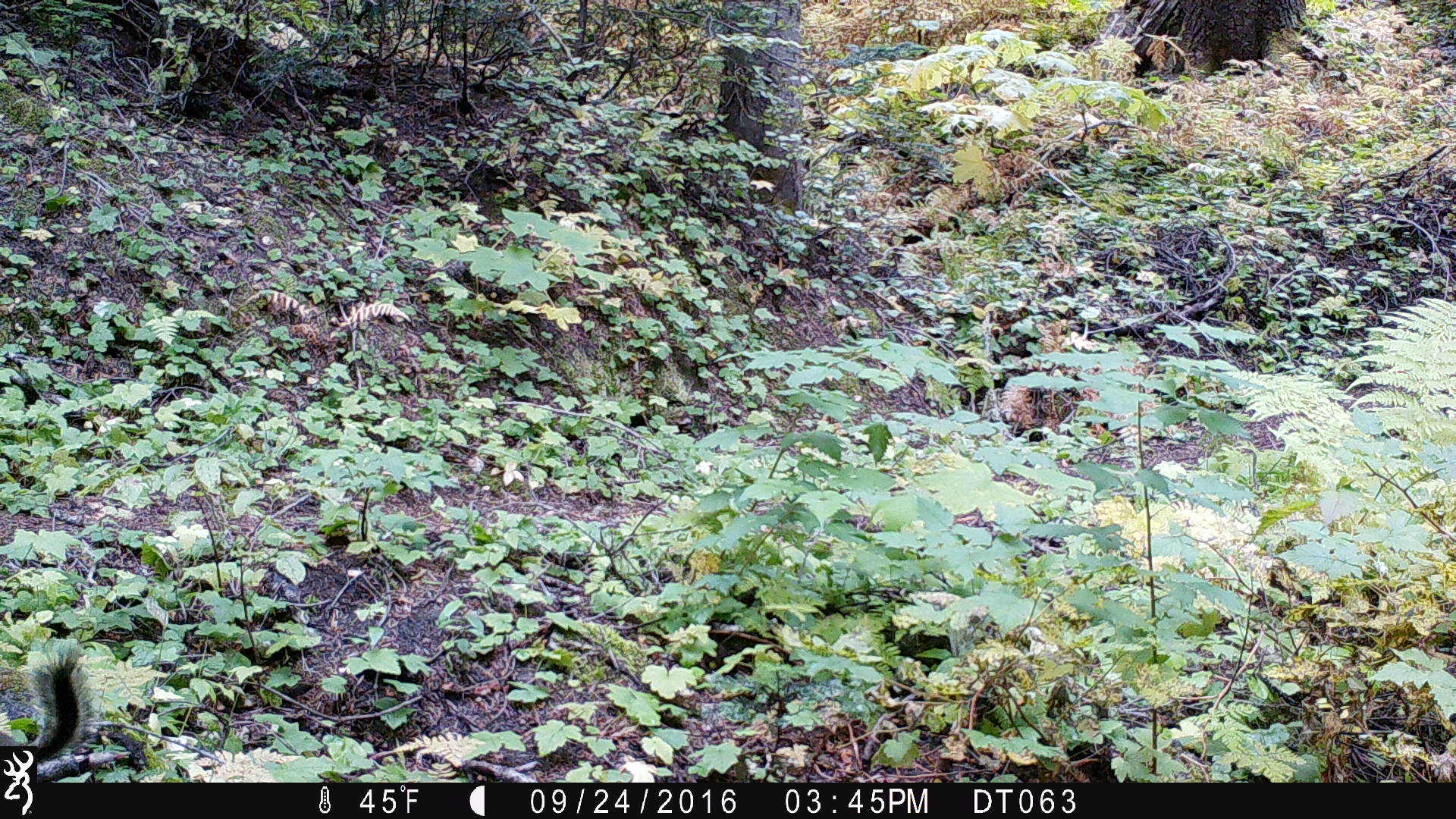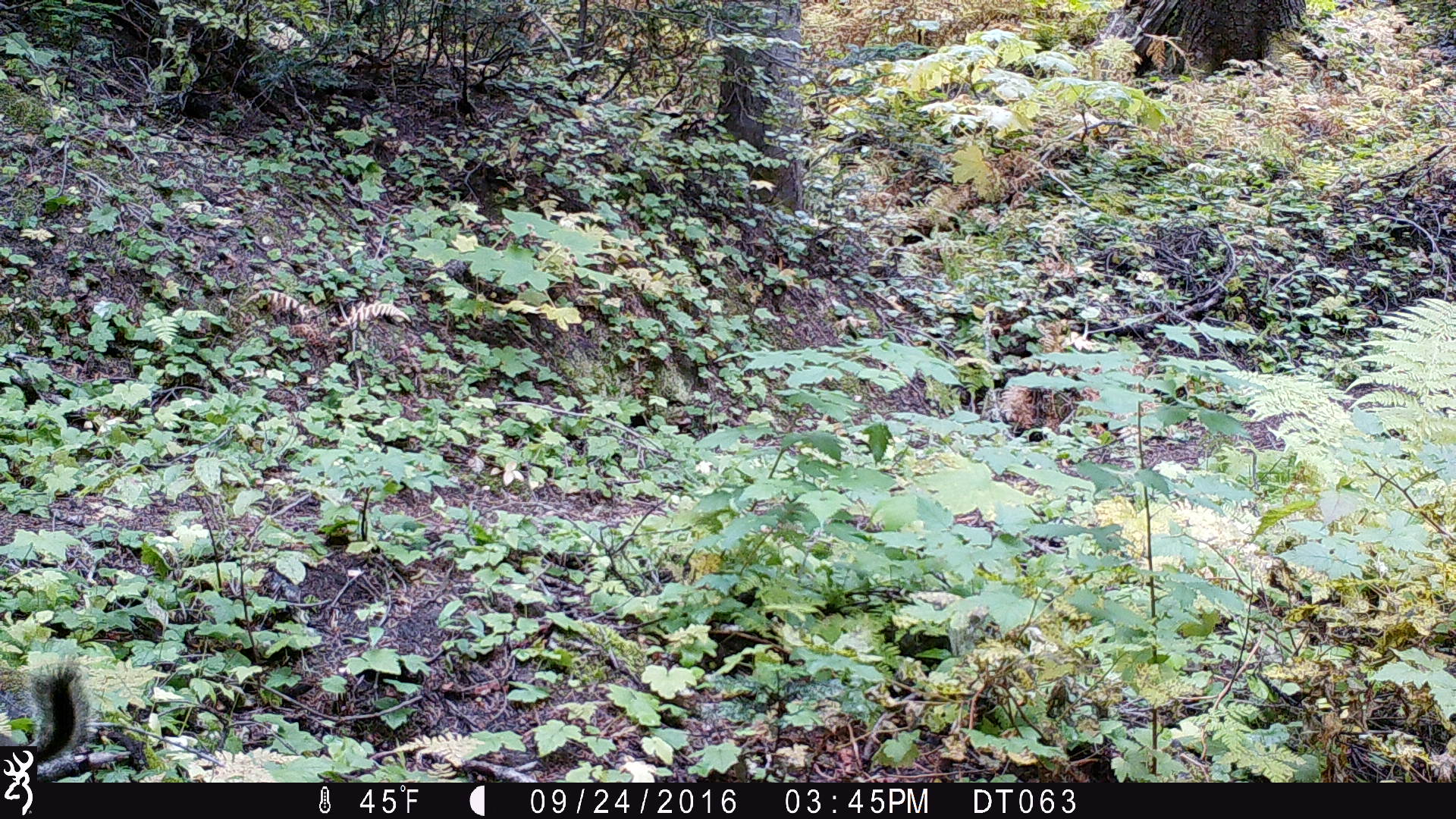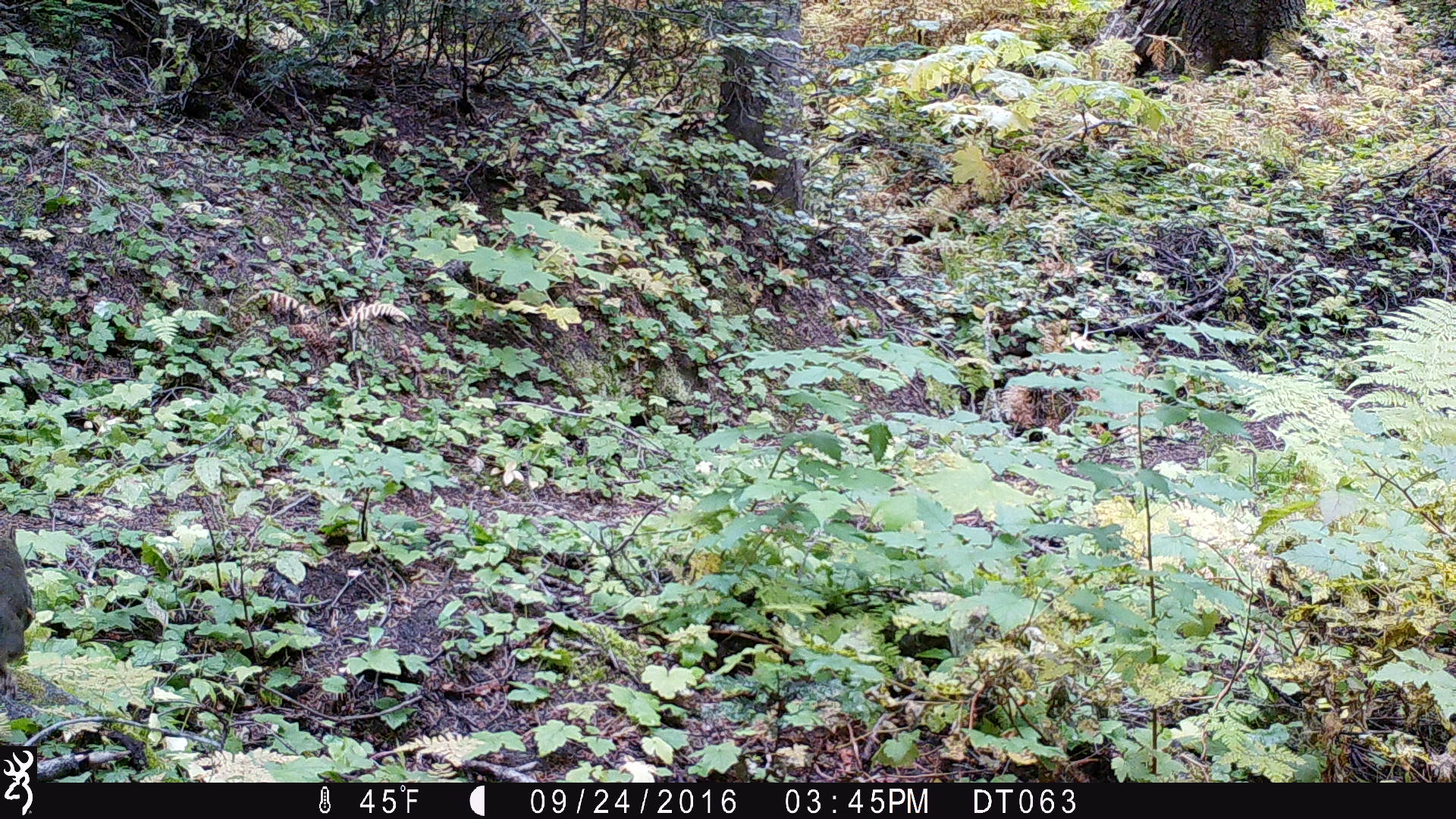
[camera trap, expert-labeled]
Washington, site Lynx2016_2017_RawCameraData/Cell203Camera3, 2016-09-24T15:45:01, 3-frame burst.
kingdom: Animalia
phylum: Chordata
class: Mammalia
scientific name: Mammalia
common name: small mammal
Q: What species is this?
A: Small mammal (Mammalia).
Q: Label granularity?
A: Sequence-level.